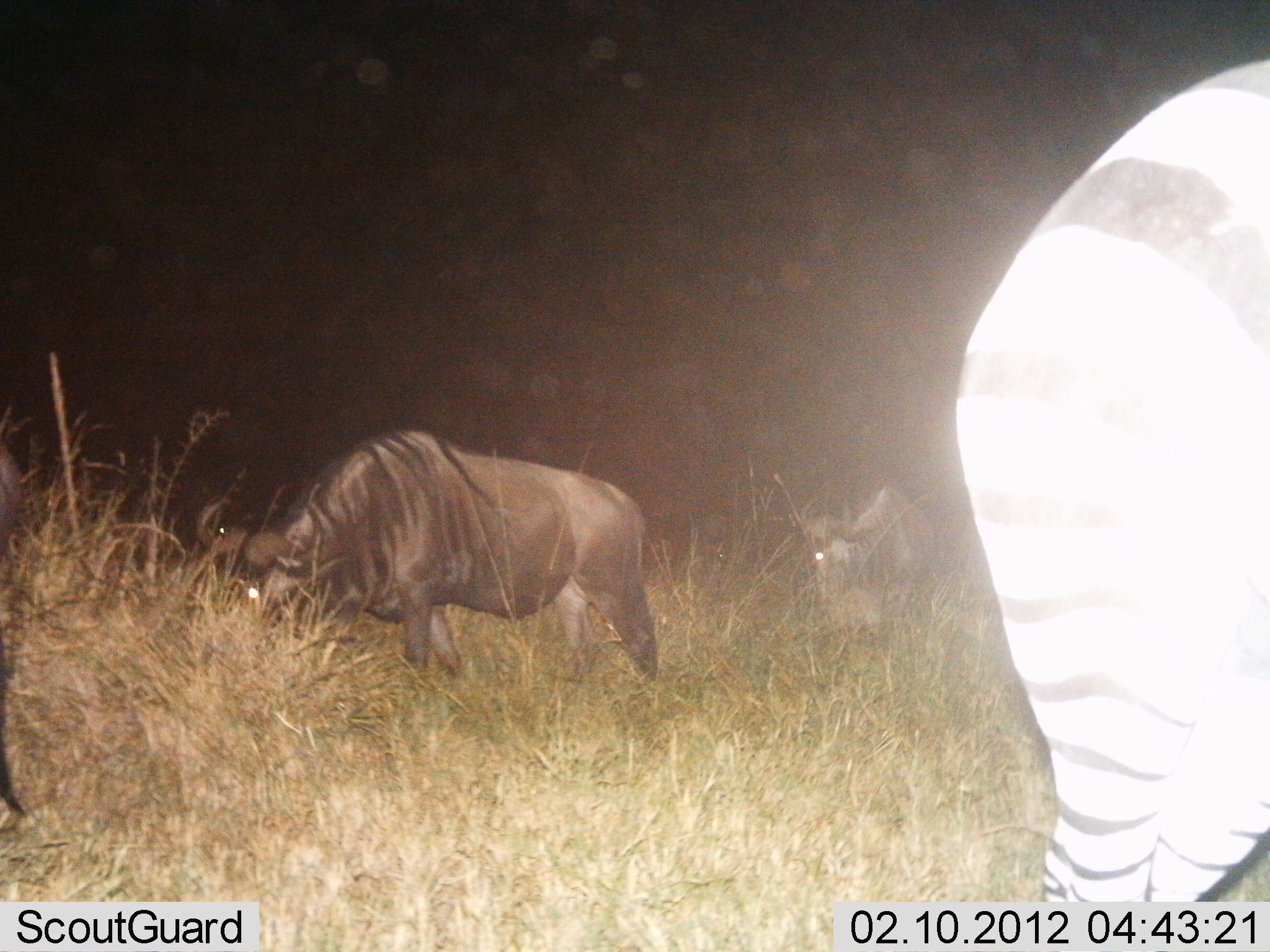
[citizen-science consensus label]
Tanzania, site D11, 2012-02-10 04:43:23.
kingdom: Animalia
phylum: Chordata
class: Mammalia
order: Artiodactyla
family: Bovidae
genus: Connochaetes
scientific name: Connochaetes taurinus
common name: blue wildebeest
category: wildebeest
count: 2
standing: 45%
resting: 0%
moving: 0%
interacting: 0%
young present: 0%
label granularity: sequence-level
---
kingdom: Animalia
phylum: Chordata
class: Mammalia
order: Perissodactyla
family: Equidae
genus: Equus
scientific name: Equus quagga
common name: plains zebra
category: zebra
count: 1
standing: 100%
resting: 0%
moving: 0%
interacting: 0%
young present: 0%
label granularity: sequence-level